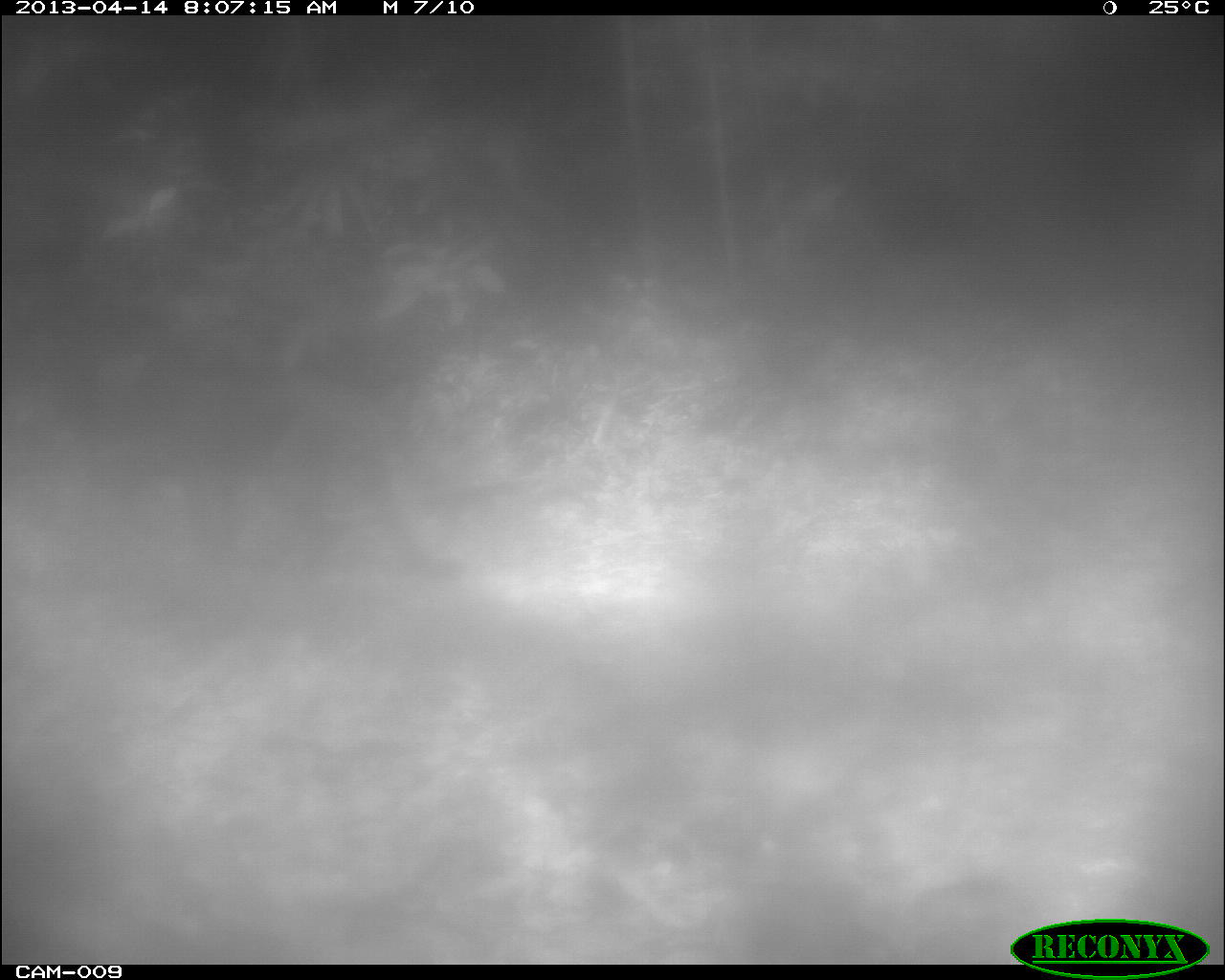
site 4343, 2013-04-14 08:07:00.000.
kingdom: Animalia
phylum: Chordata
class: Mammalia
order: Carnivora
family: Felidae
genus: Puma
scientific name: Puma concolor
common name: mountain lion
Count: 1.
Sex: male.